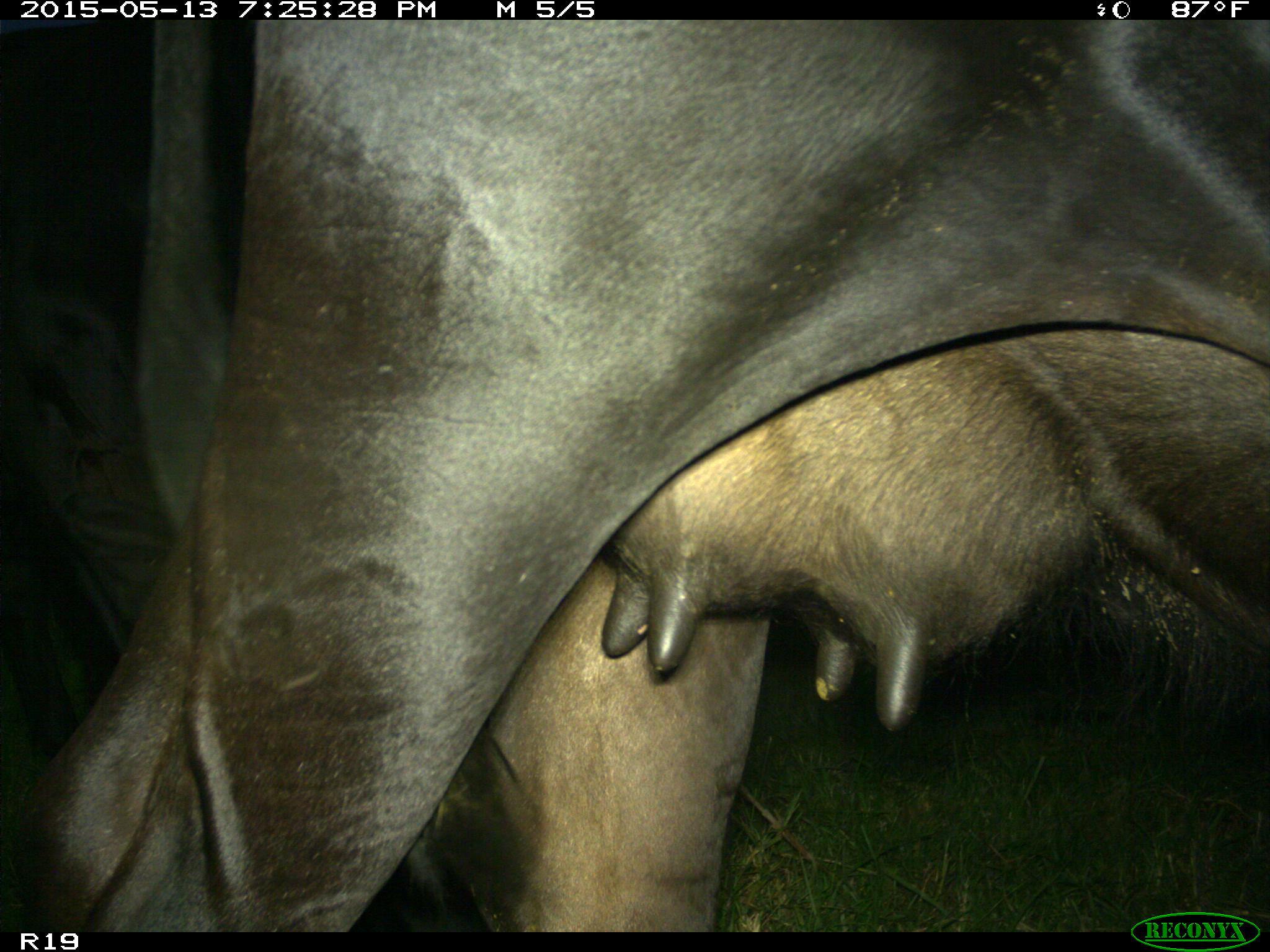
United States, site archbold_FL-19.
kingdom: Animalia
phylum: Chordata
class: Mammalia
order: Artiodactyla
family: Bovidae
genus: Bos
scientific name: Bos taurus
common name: domestic cow